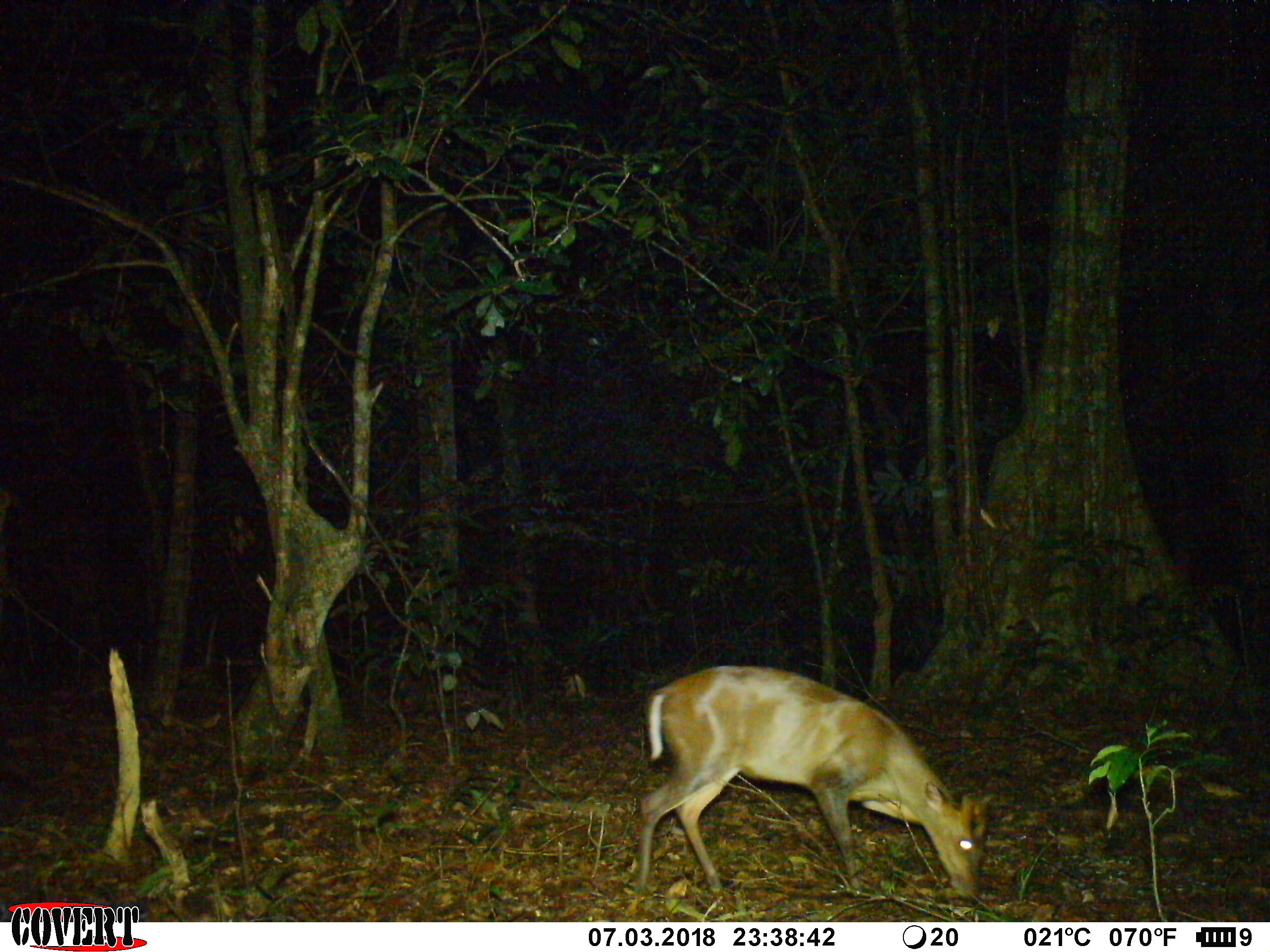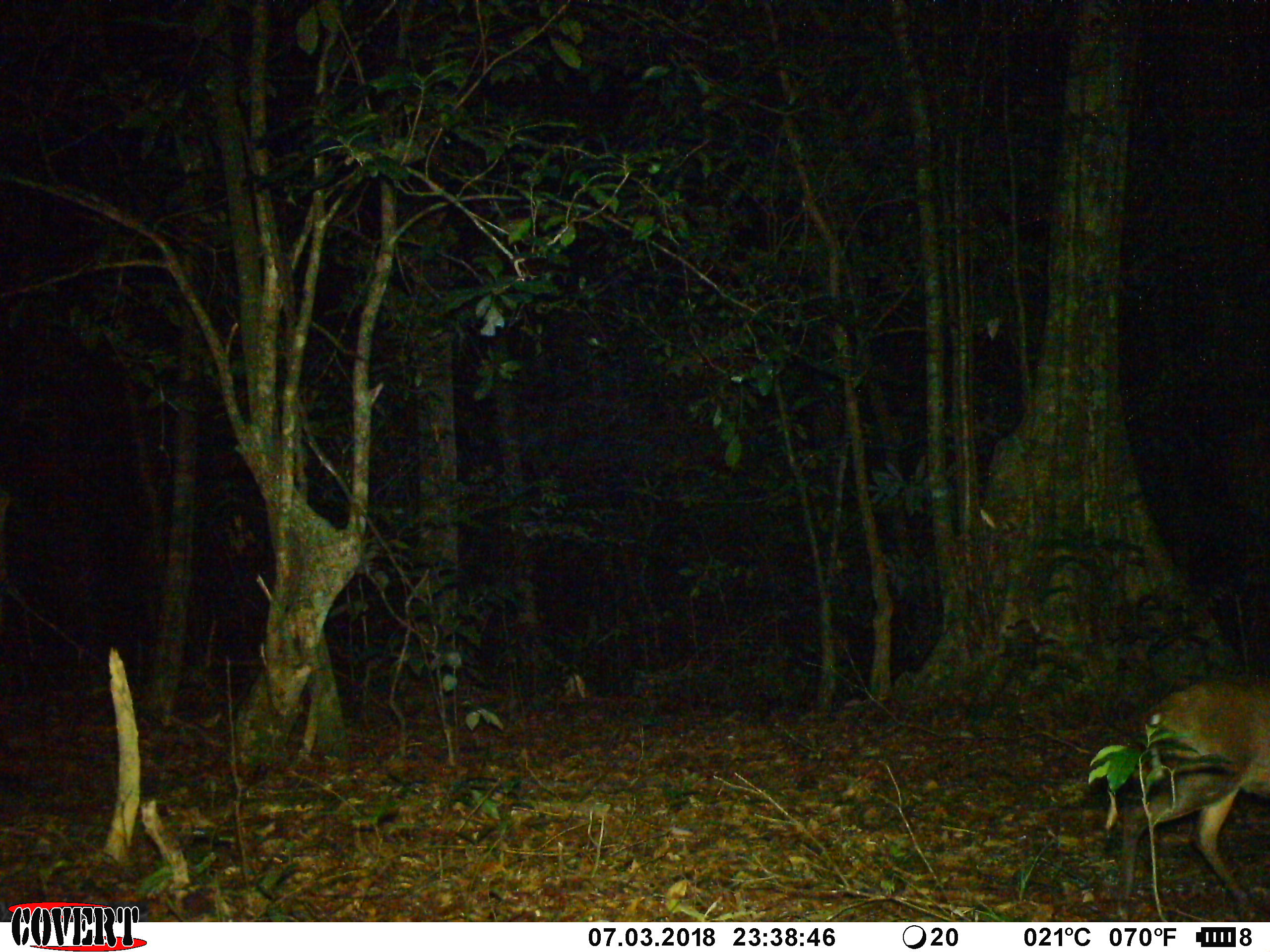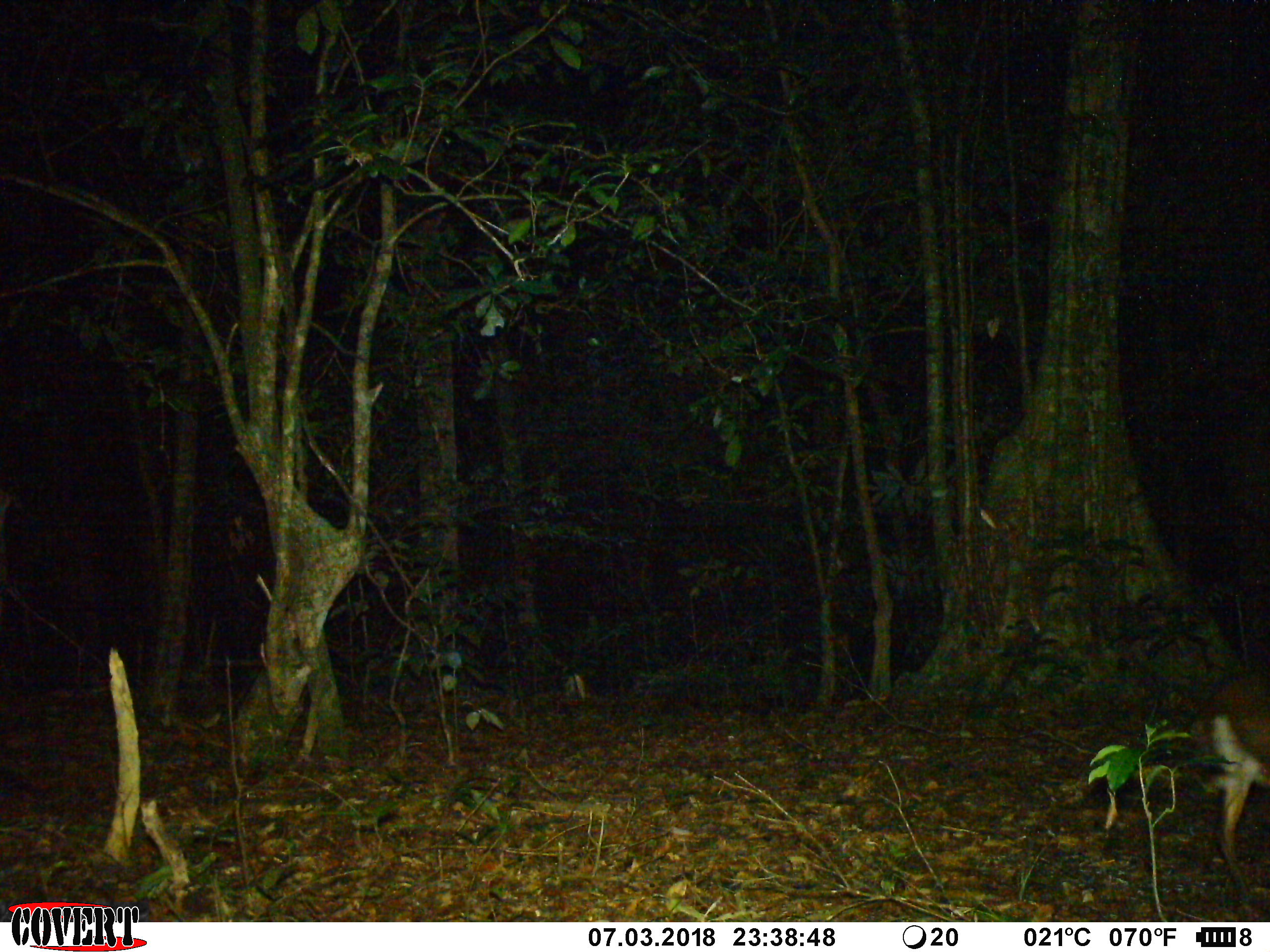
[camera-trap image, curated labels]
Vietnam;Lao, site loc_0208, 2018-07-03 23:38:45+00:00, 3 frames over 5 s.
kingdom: Animalia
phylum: Chordata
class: Mammalia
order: Artiodactyla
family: Cervidae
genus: Muntiacus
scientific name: Muntiacus rooseveltorum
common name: roosevelt's muntjac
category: roosevelts muntjac group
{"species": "roosevelts muntjac group (roosevelt's muntjac) (Muntiacus rooseveltorum)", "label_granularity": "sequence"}